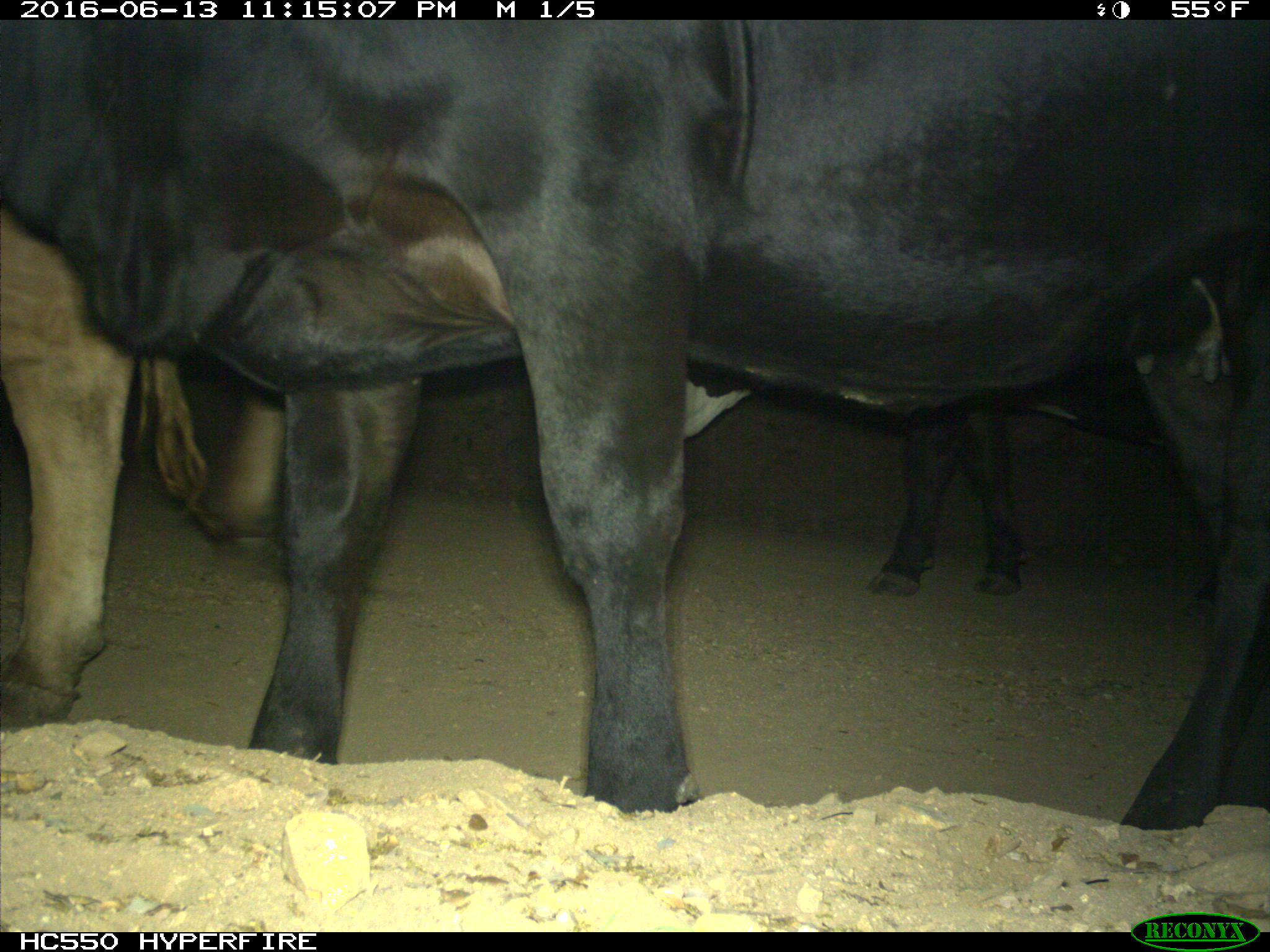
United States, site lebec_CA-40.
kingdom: Animalia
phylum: Chordata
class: Mammalia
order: Artiodactyla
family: Bovidae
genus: Bos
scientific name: Bos taurus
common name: domestic cow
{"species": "Bos taurus (domestic cow)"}